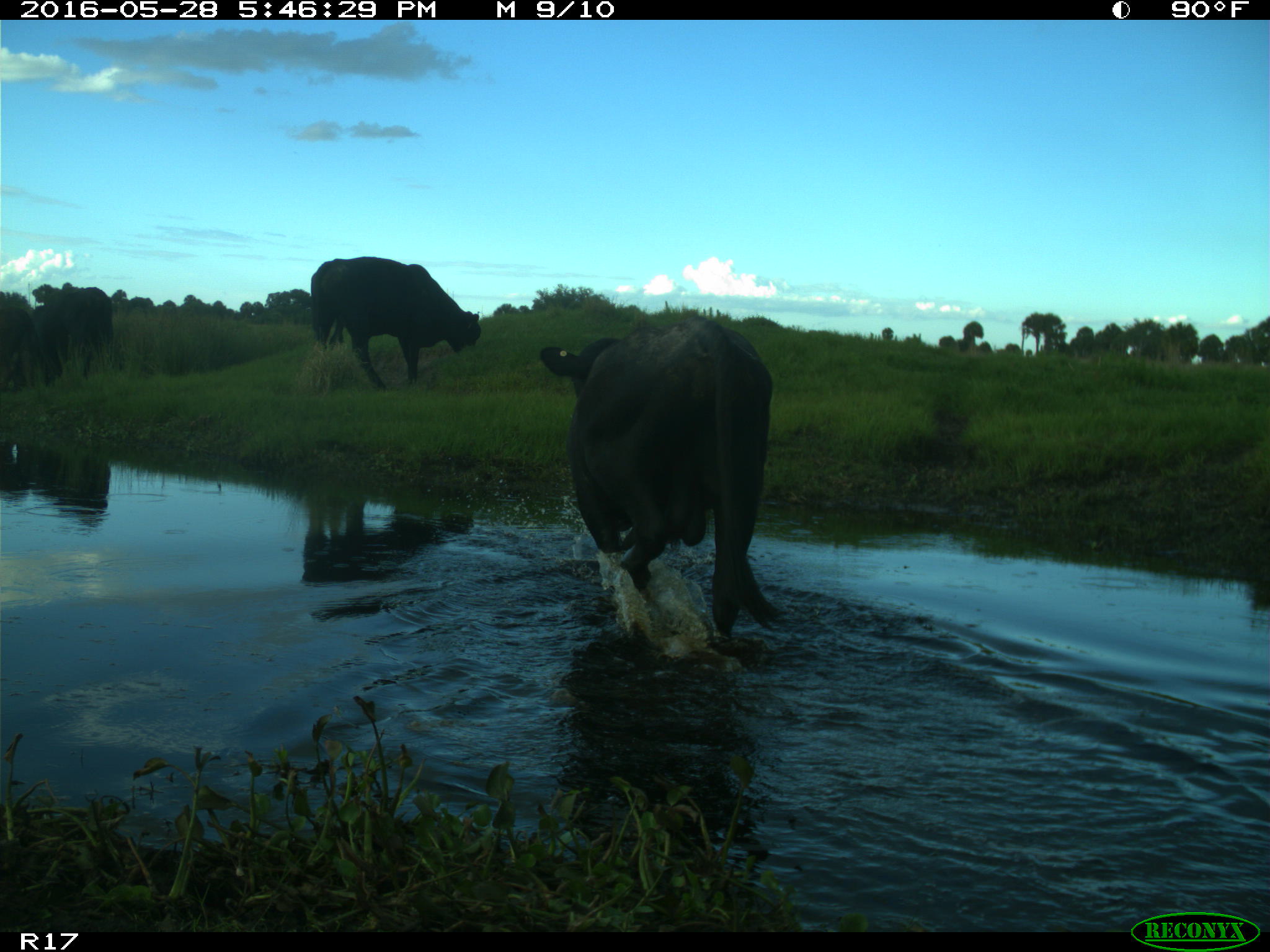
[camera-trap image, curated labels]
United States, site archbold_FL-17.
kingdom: Animalia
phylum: Chordata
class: Mammalia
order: Artiodactyla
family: Bovidae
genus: Bos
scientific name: Bos taurus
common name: domestic cow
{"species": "Bos taurus (domestic cow)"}